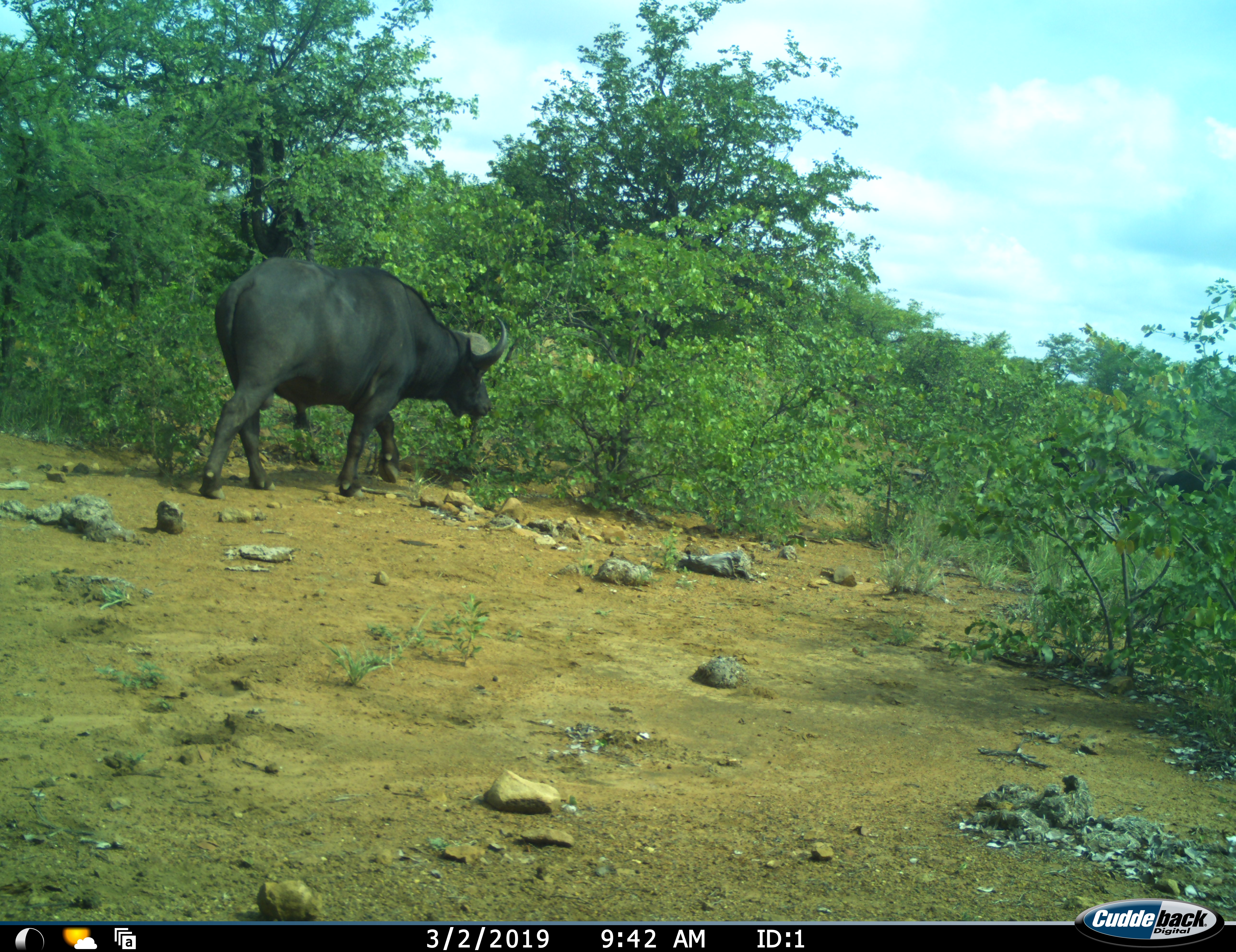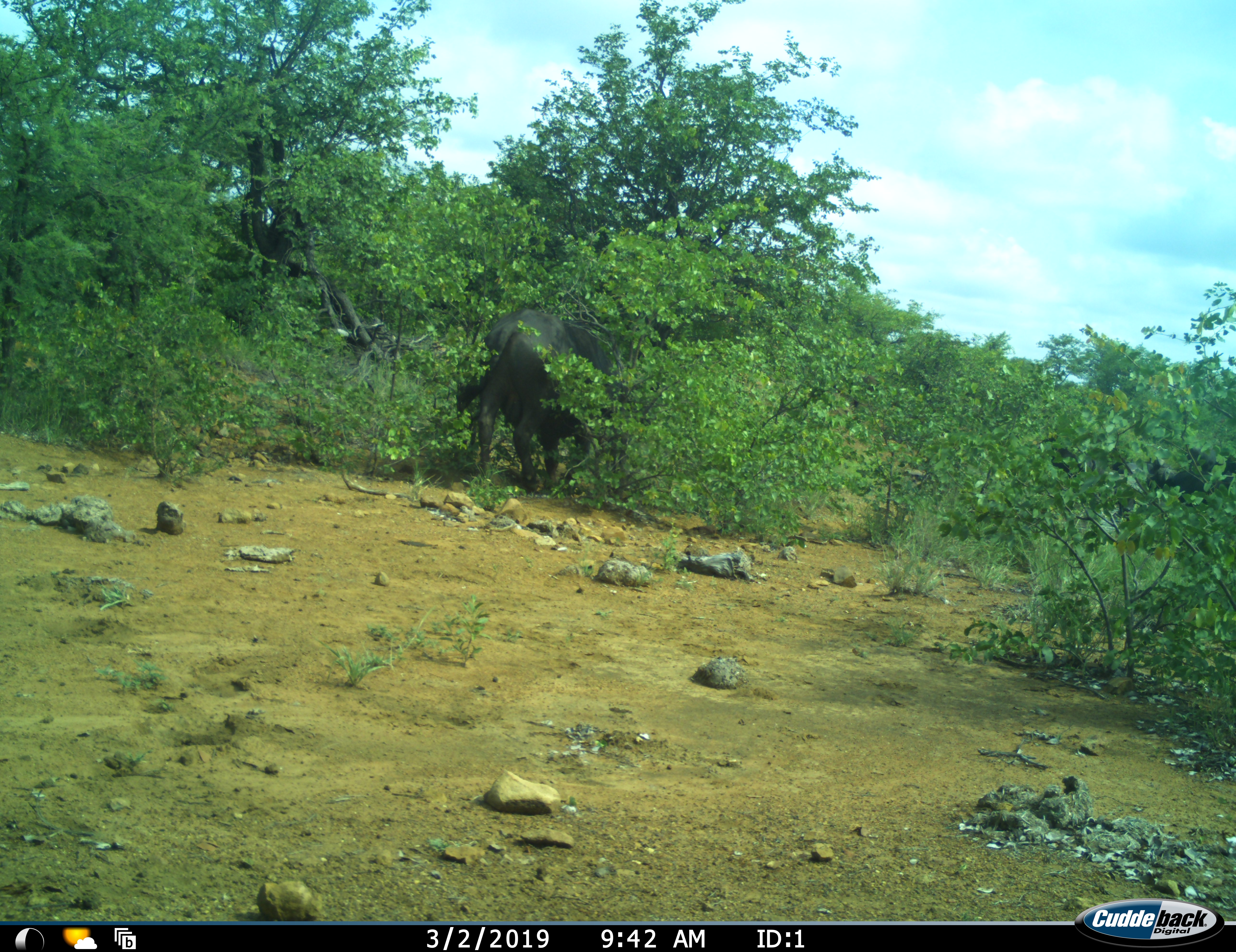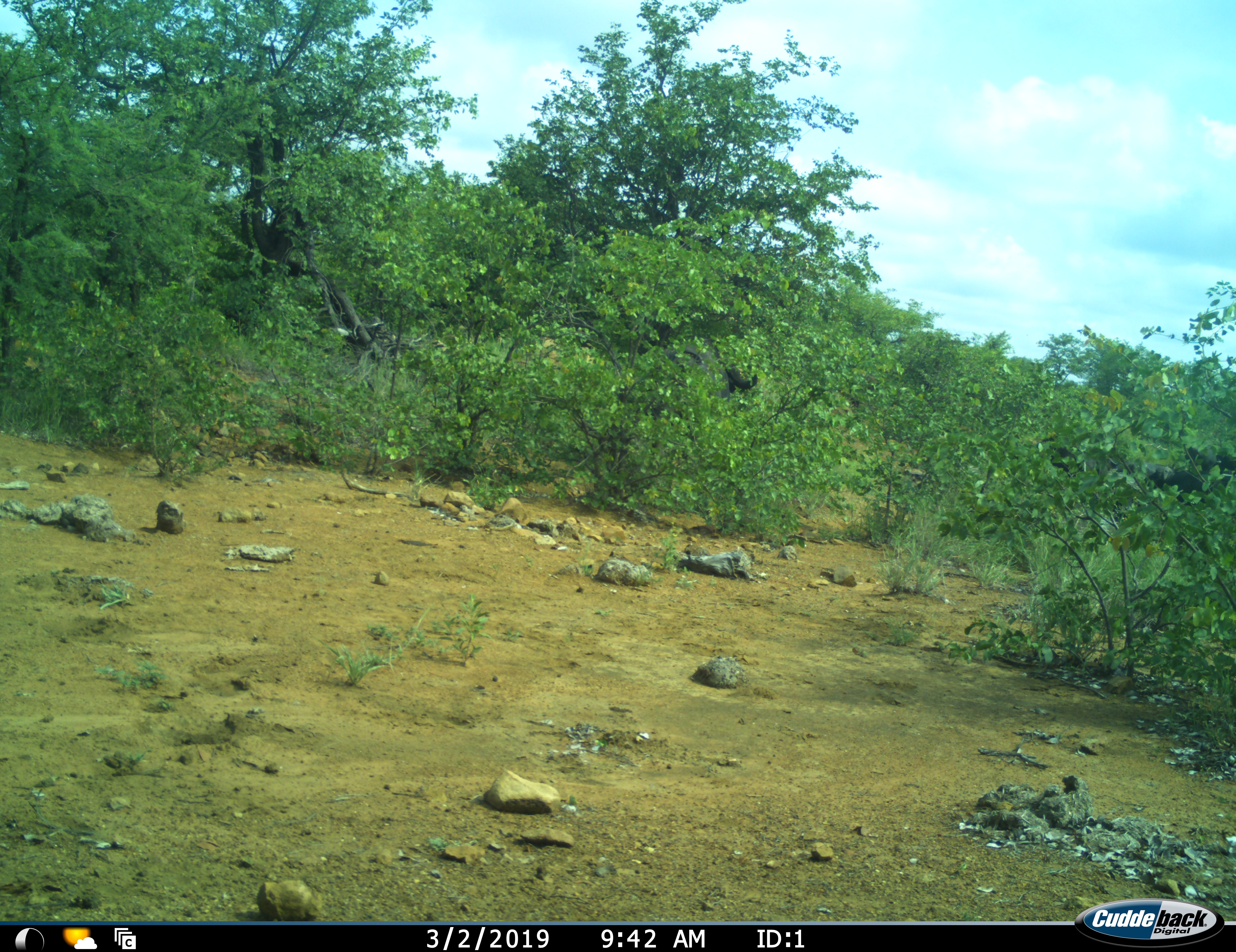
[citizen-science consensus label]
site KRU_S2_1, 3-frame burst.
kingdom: Animalia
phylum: Chordata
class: Mammalia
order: Artiodactyla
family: Bovidae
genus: Syncerus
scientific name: Syncerus caffer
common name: african buffalo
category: buffalo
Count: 1.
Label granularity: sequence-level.